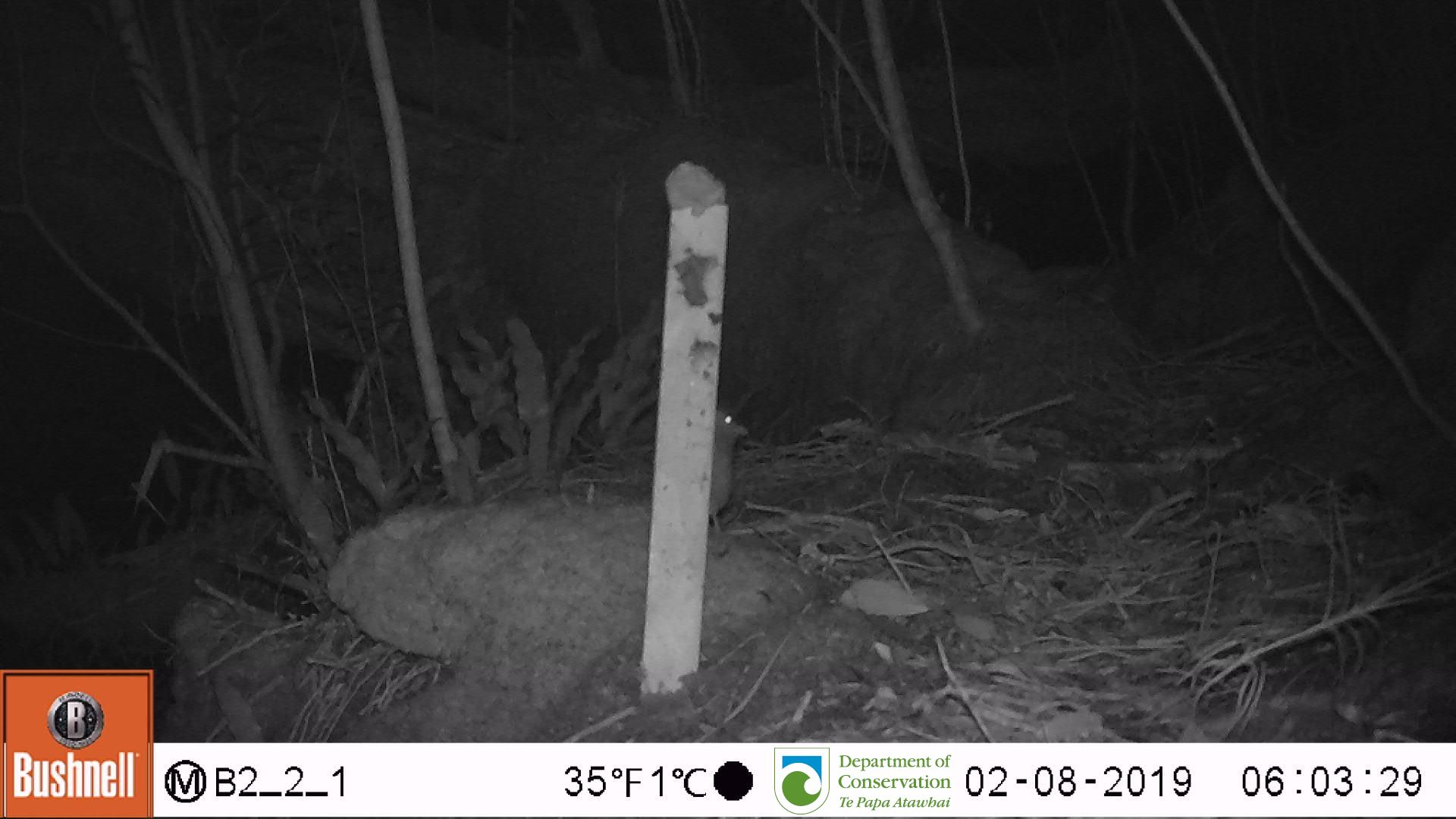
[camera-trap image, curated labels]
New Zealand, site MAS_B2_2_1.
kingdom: Animalia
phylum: Chordata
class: Mammalia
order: Rodentia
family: Muridae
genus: Mus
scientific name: Mus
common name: mouse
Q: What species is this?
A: Mouse (Mus).